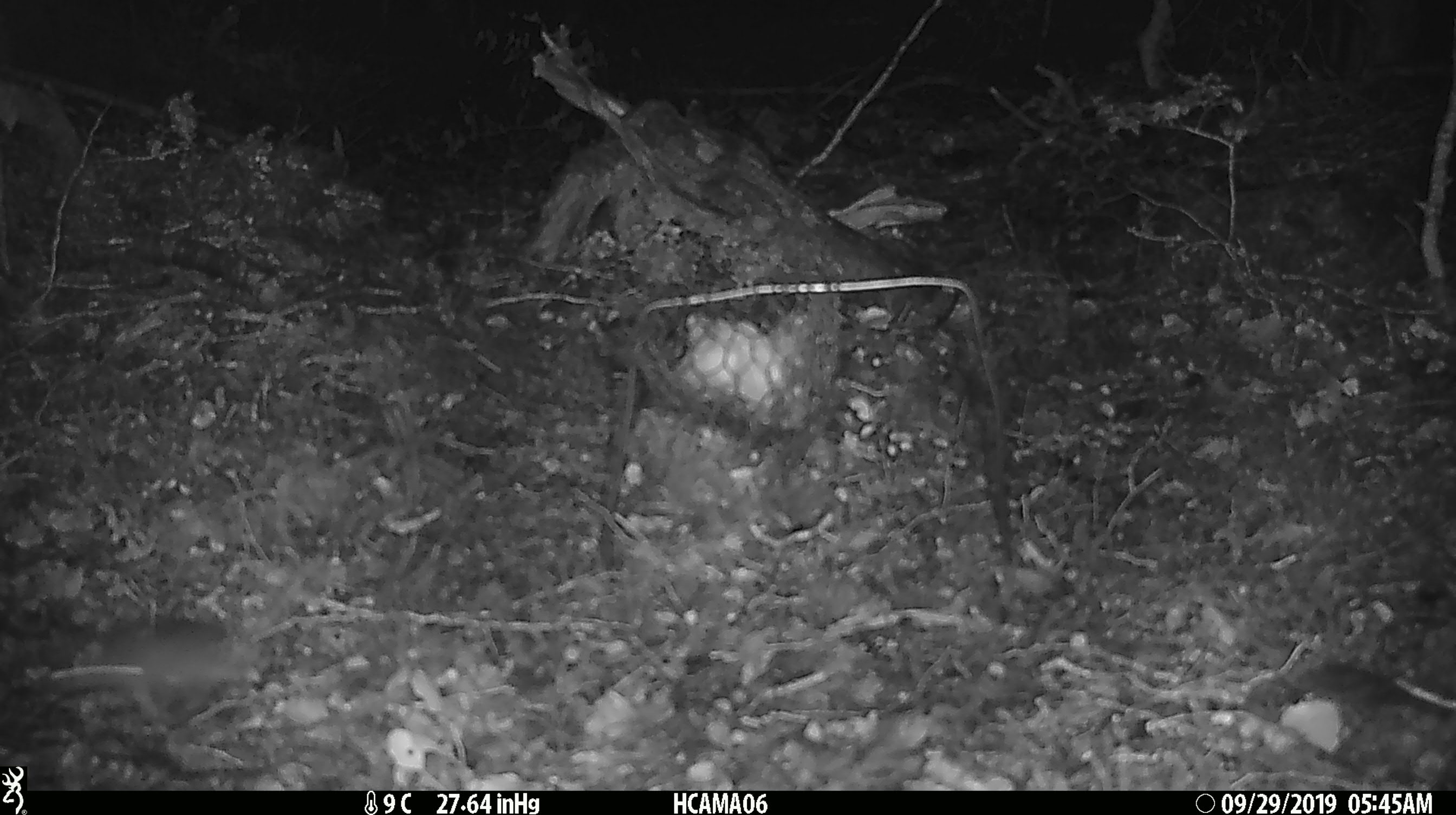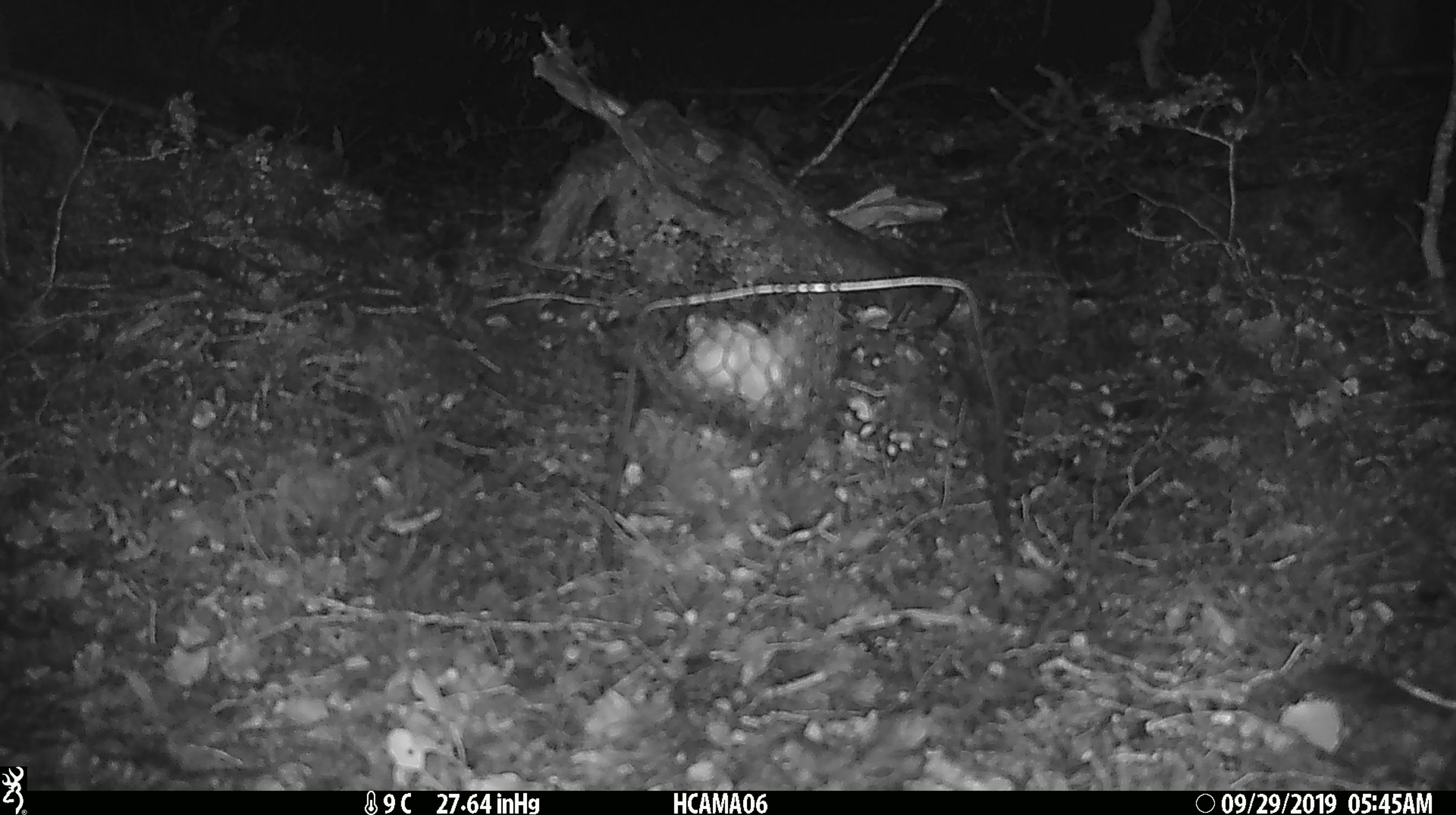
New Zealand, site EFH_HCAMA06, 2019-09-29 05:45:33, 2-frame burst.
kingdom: Animalia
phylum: Chordata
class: Mammalia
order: Rodentia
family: Muridae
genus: Mus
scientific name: Mus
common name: mouse